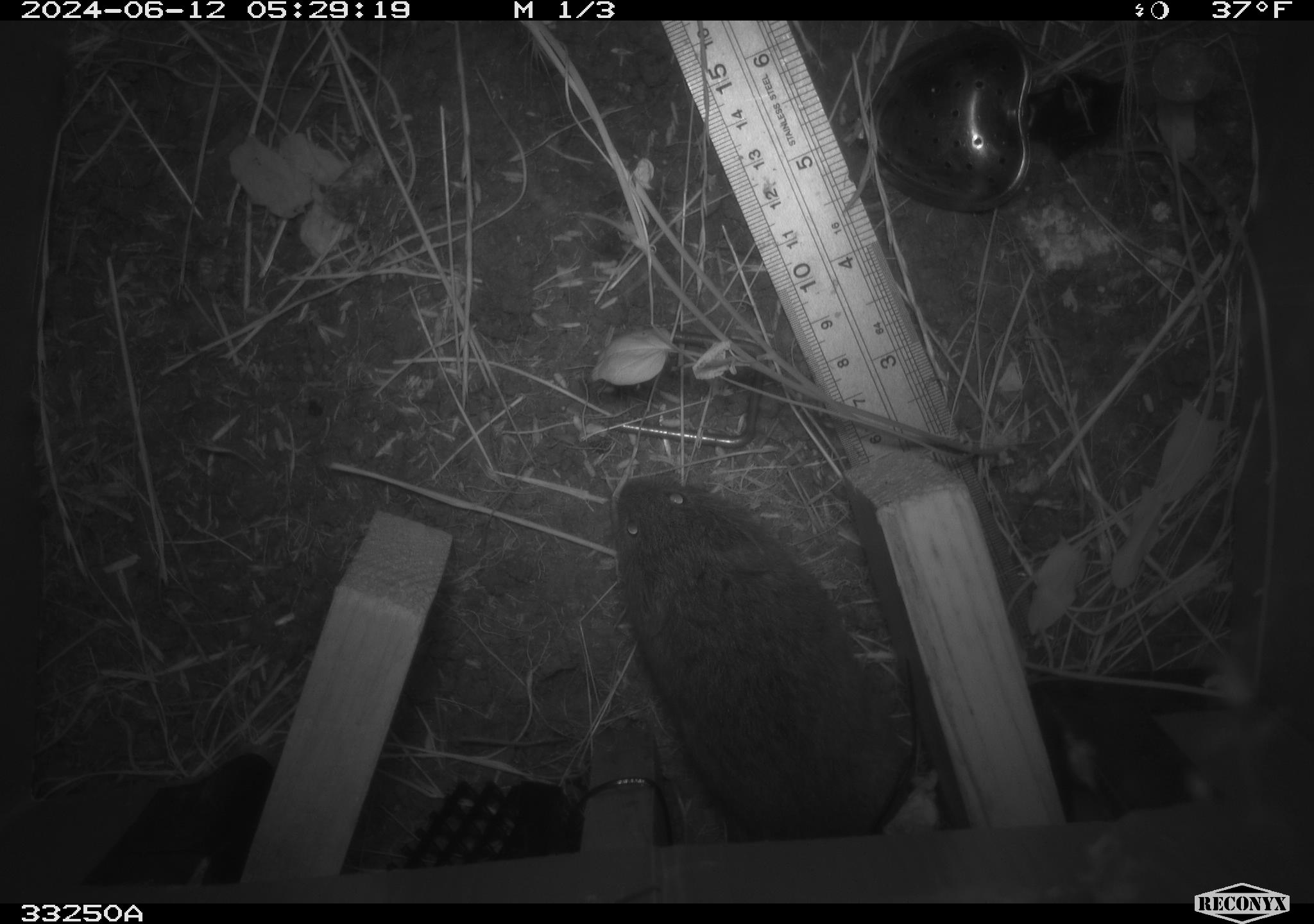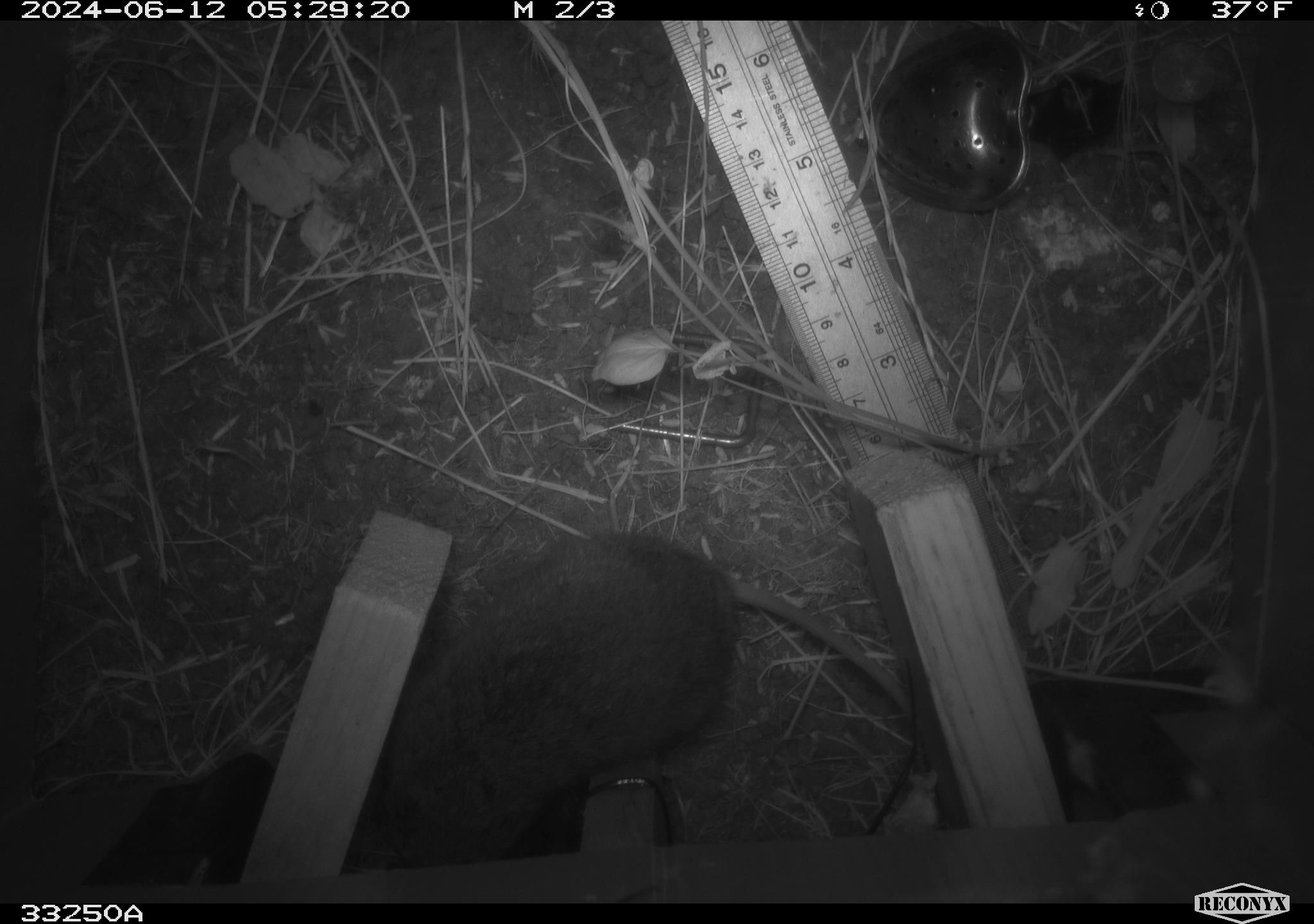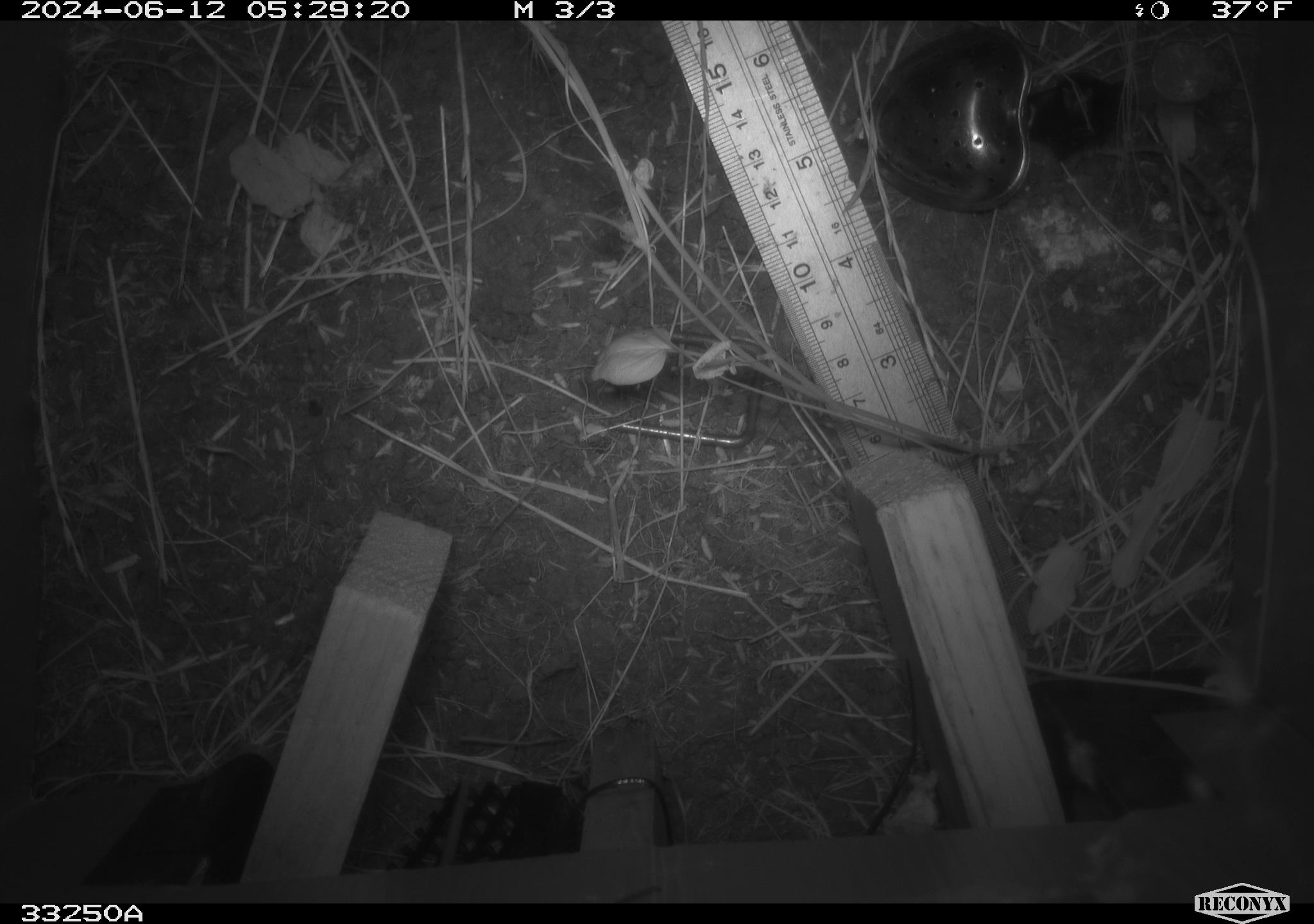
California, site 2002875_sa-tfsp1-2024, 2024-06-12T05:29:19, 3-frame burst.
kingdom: Animalia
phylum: Chordata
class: Mammalia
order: Rodentia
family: Cricetidae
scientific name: Arvicolinae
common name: voles, lemmings, and muskrats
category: arvicolinae subfamily